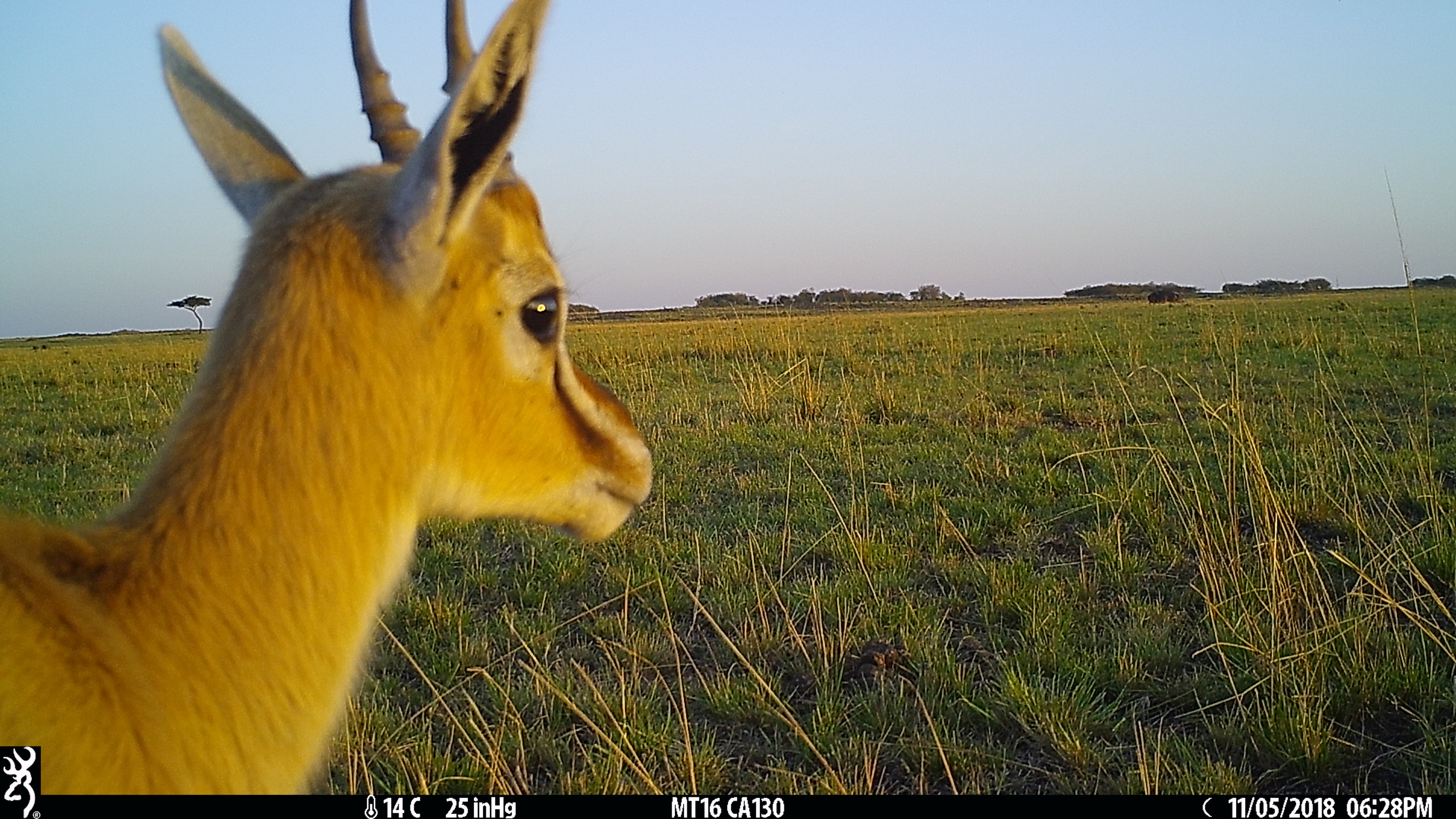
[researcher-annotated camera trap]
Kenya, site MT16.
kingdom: Animalia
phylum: Chordata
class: Mammalia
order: Artiodactyla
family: Bovidae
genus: Eudorcas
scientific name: Eudorcas thomsonii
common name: thomon's gazelle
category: gazelle thomsons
Gazelle thomsons (thomon's gazelle) (Eudorcas thomsonii).